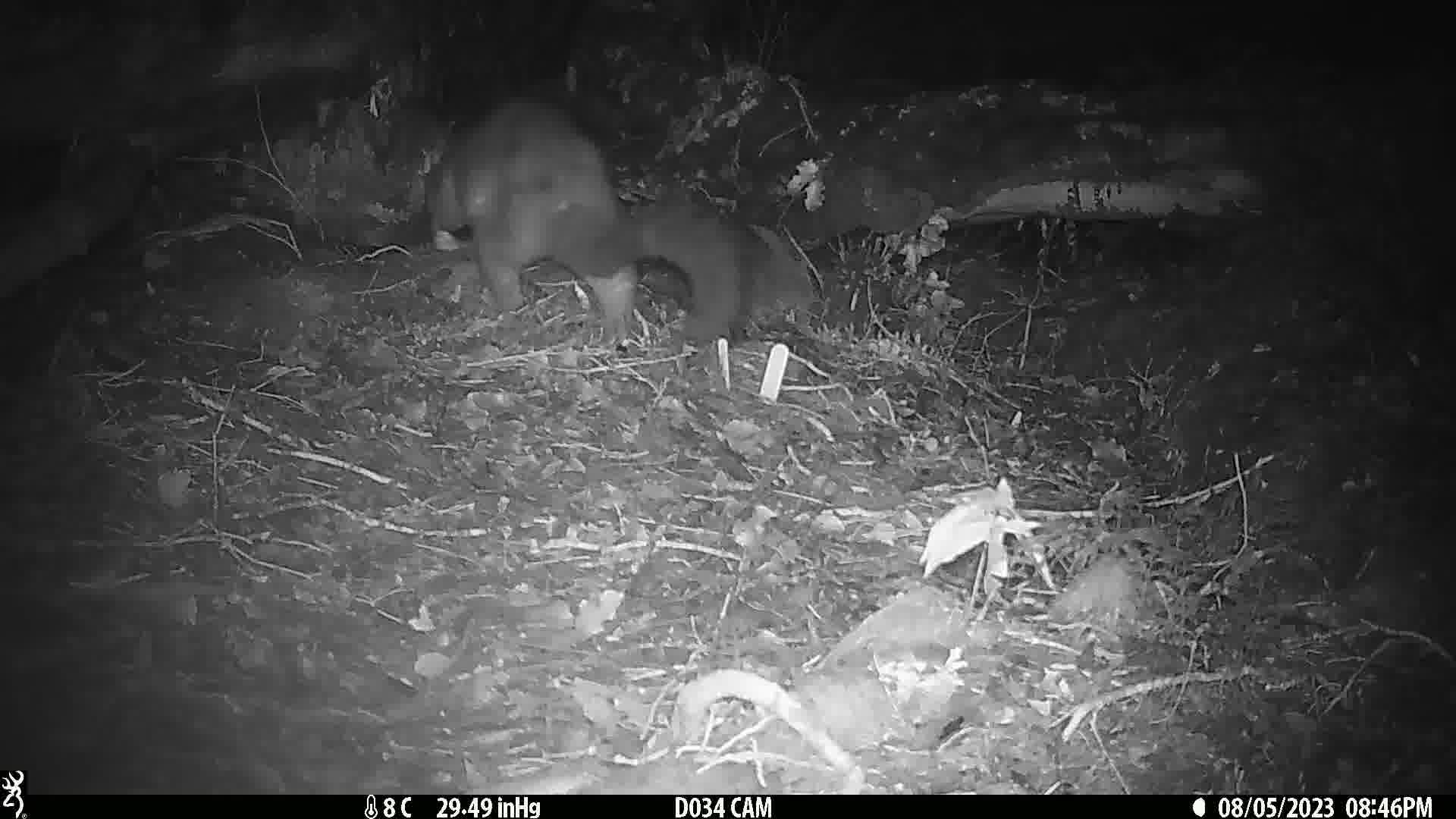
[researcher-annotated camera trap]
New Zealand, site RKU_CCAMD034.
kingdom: Animalia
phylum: Chordata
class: Mammalia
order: Diprotodontia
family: Phalangeridae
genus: Trichosurus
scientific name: Trichosurus vulpecula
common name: common brushtail possum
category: possum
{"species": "possum (common brushtail possum) (Trichosurus vulpecula)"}